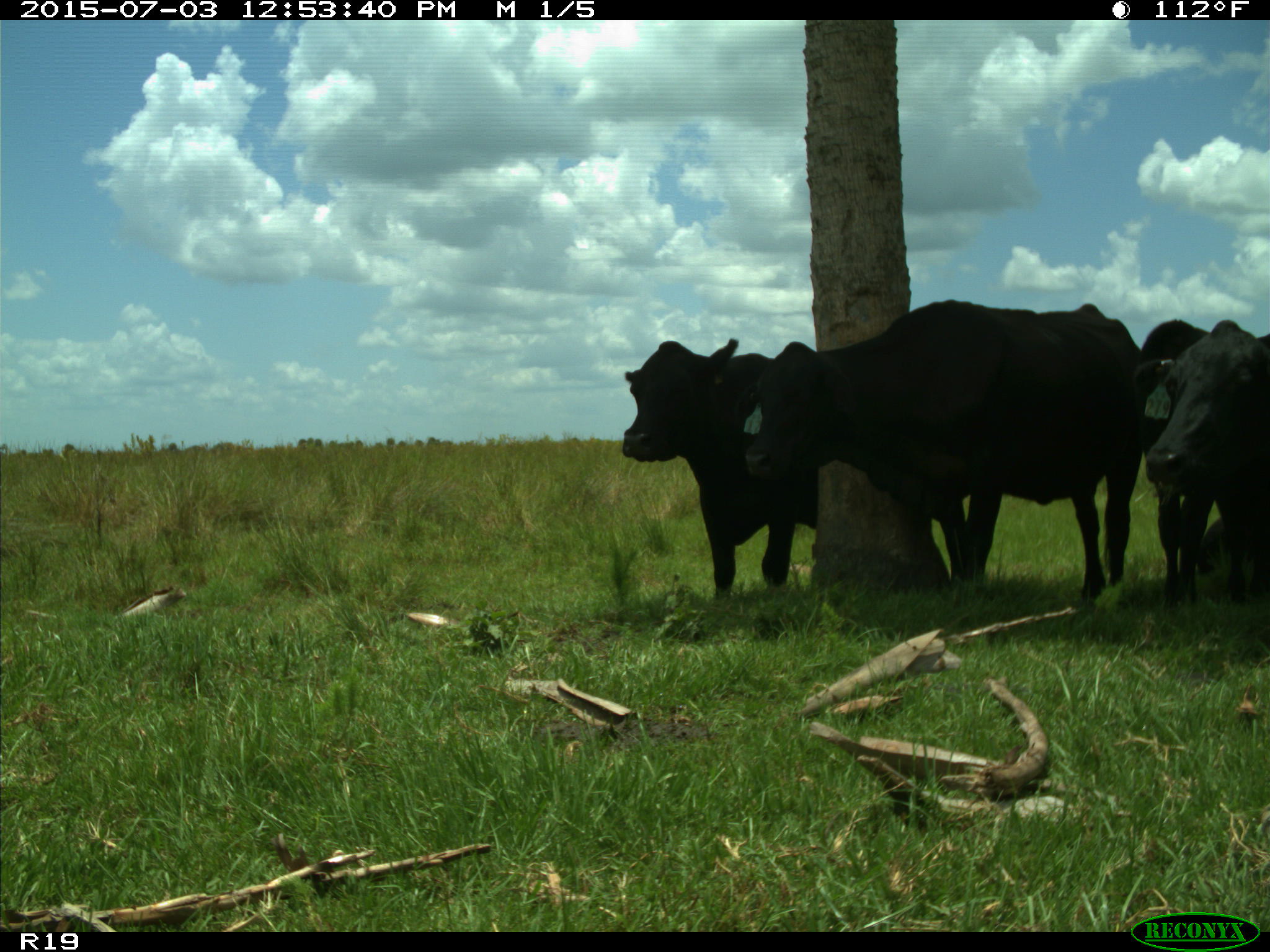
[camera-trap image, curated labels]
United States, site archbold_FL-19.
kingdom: Animalia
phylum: Chordata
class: Mammalia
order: Artiodactyla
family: Bovidae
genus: Bos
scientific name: Bos taurus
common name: domestic cow